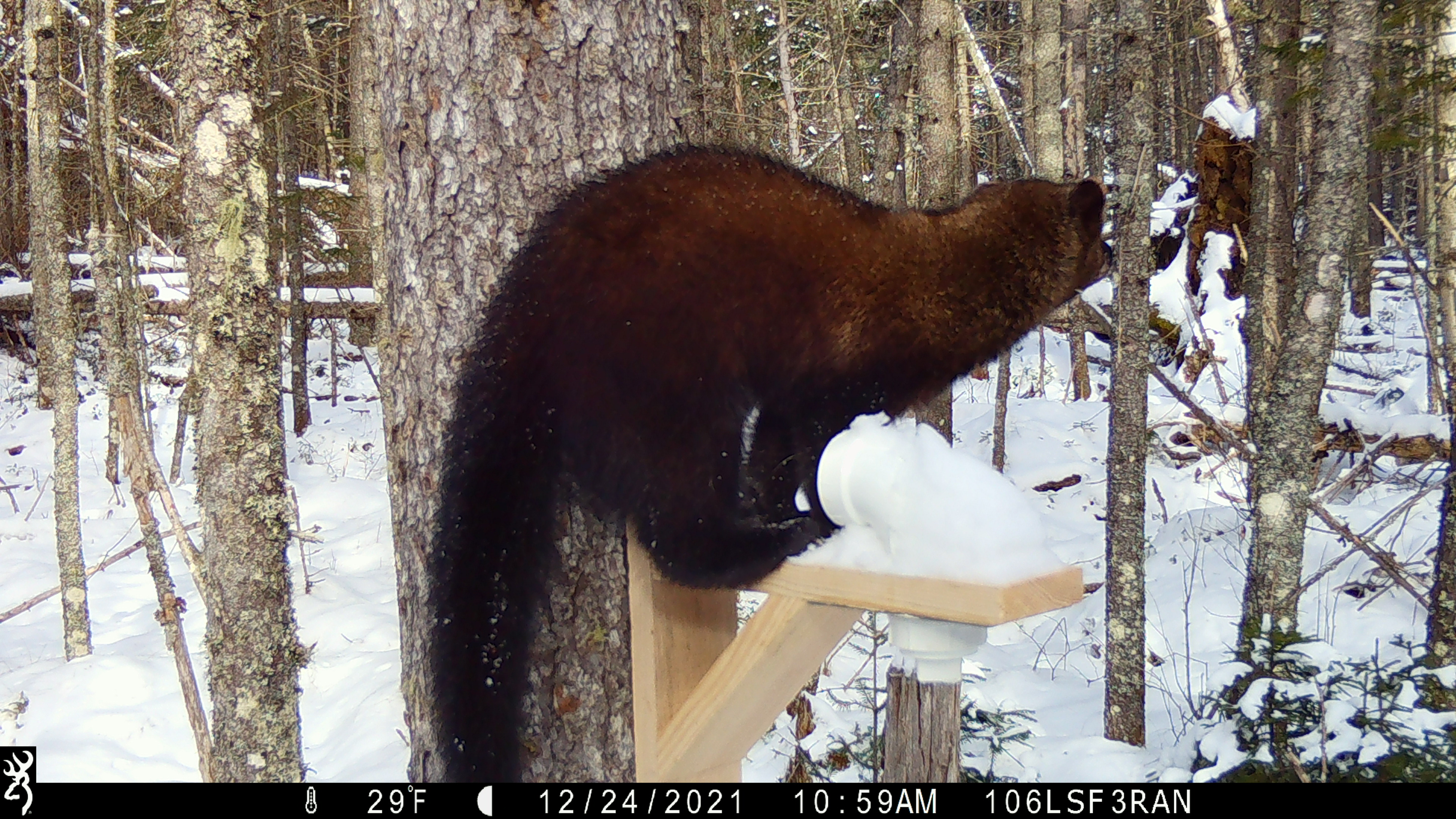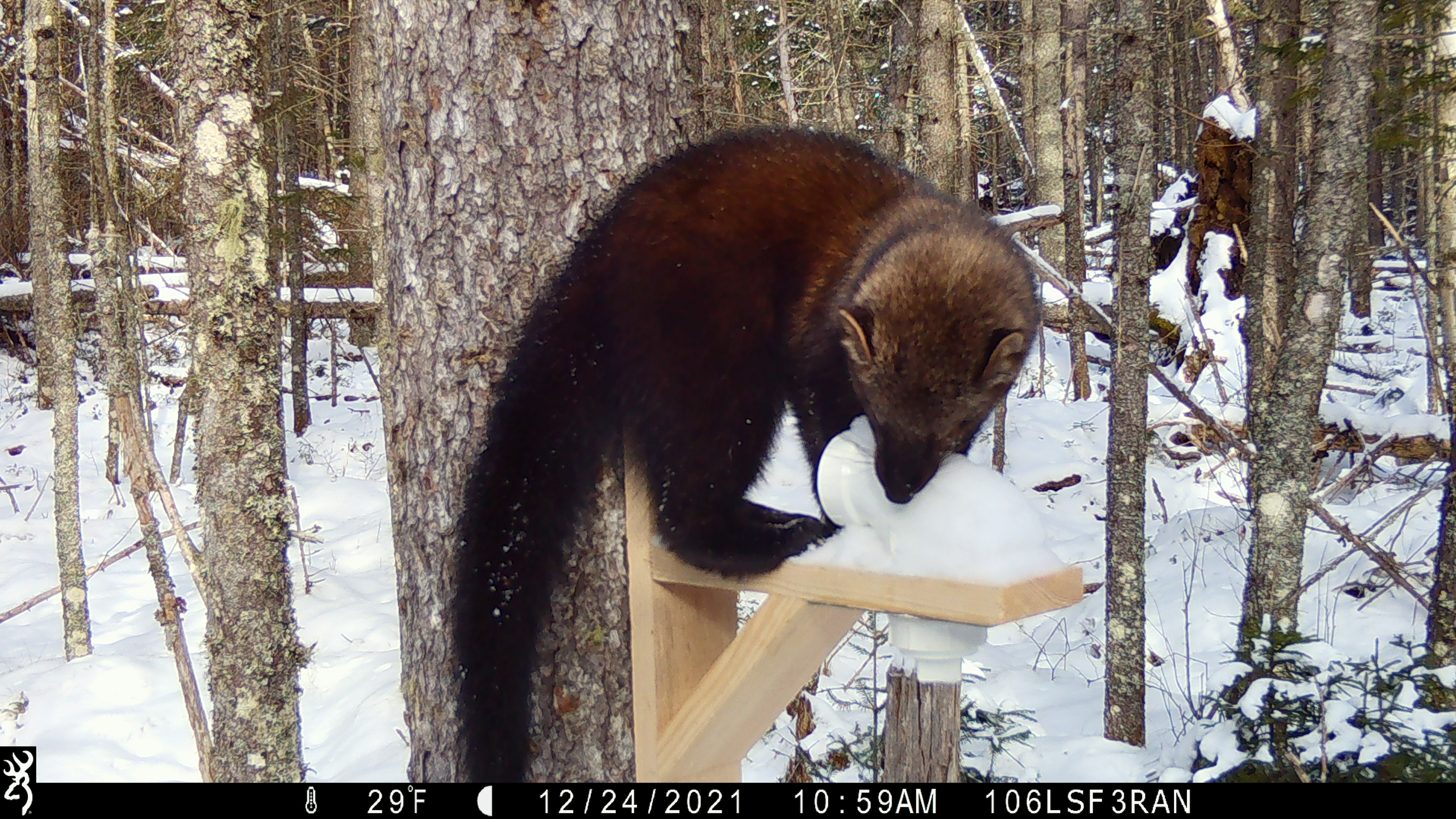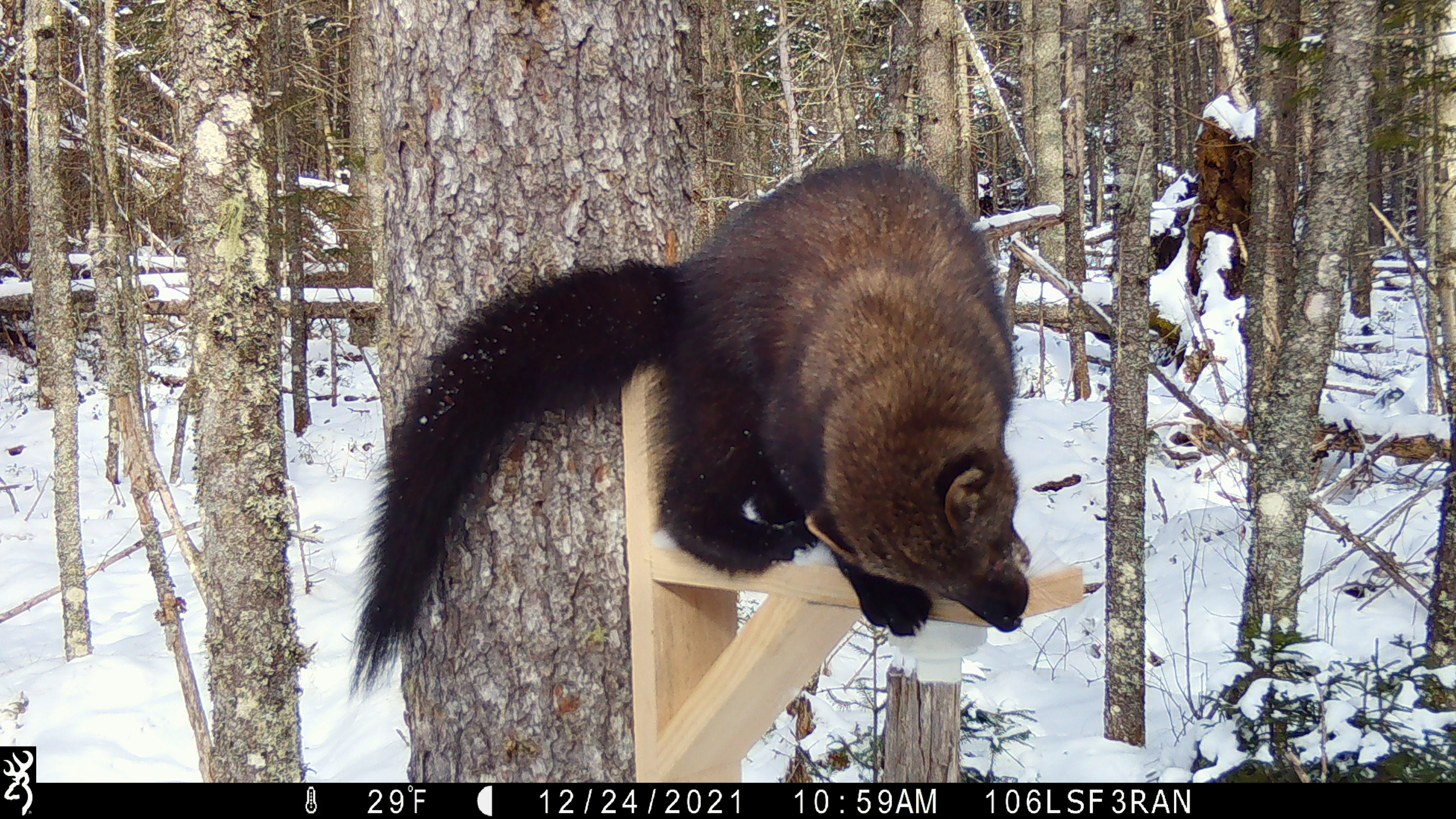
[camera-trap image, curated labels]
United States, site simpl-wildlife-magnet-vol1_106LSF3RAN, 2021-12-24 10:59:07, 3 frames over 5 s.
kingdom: Animalia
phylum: Chordata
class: Mammalia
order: Carnivora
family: Mustelidae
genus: Pekania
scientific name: Pekania pennanti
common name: fisher